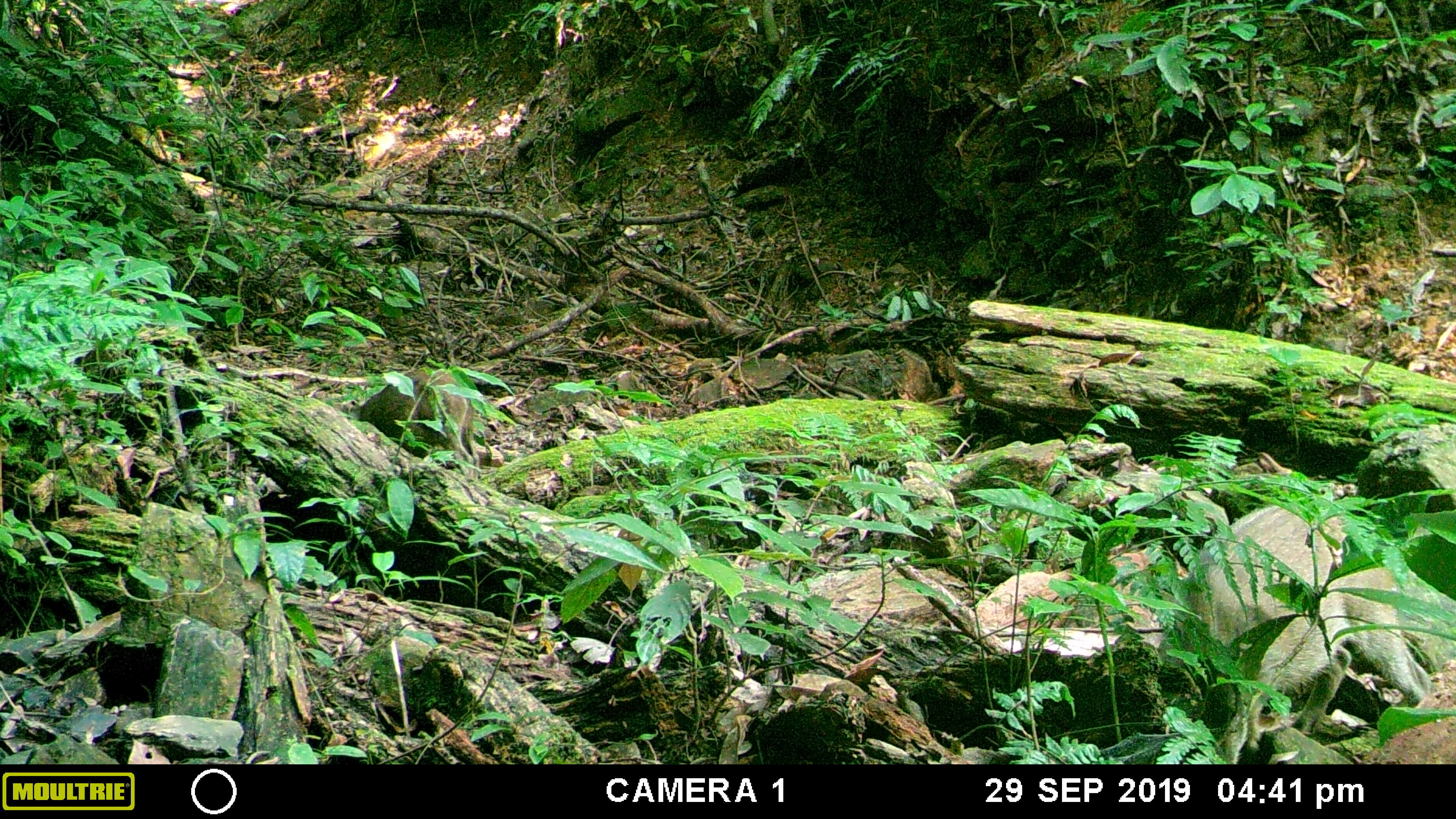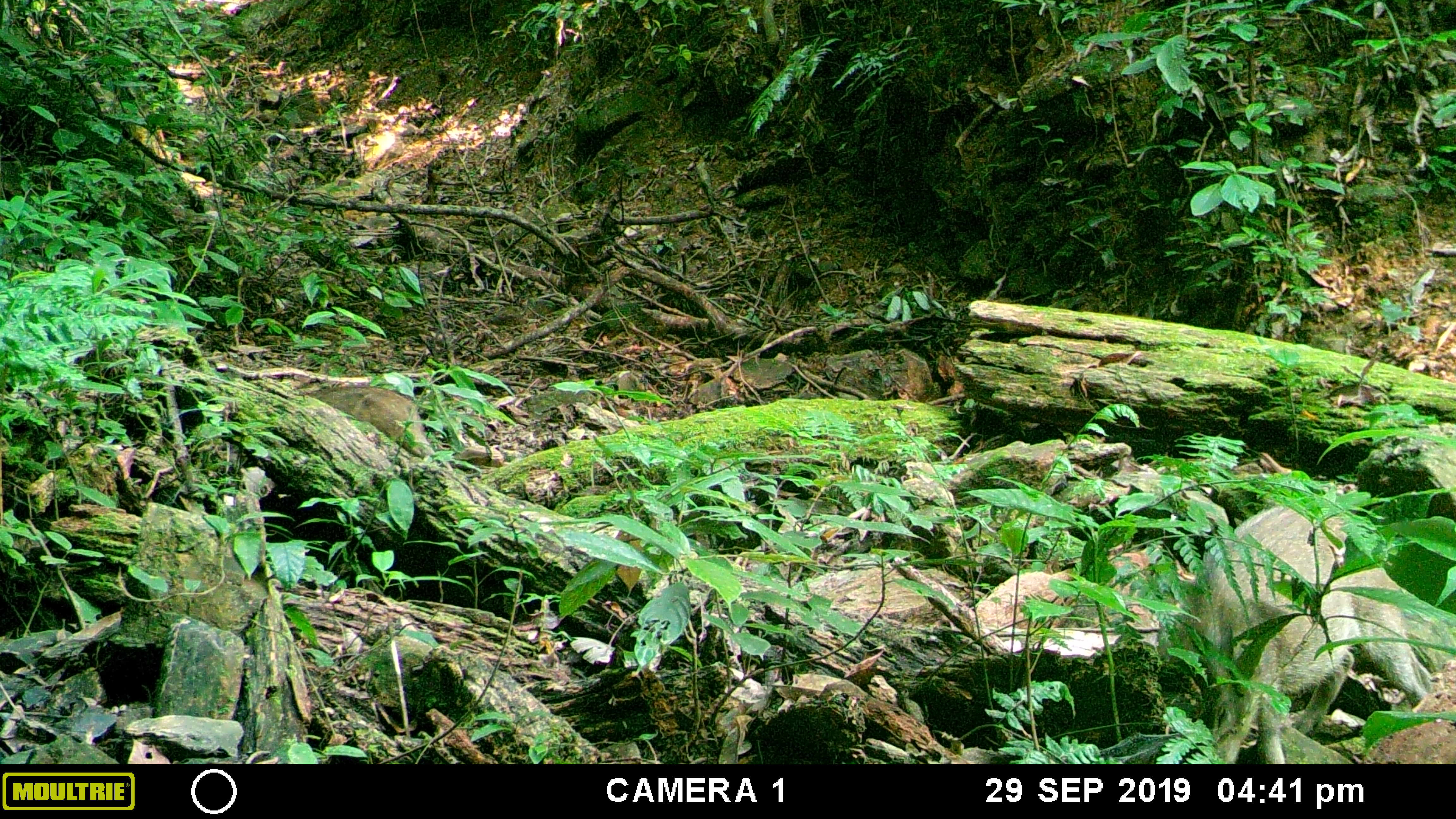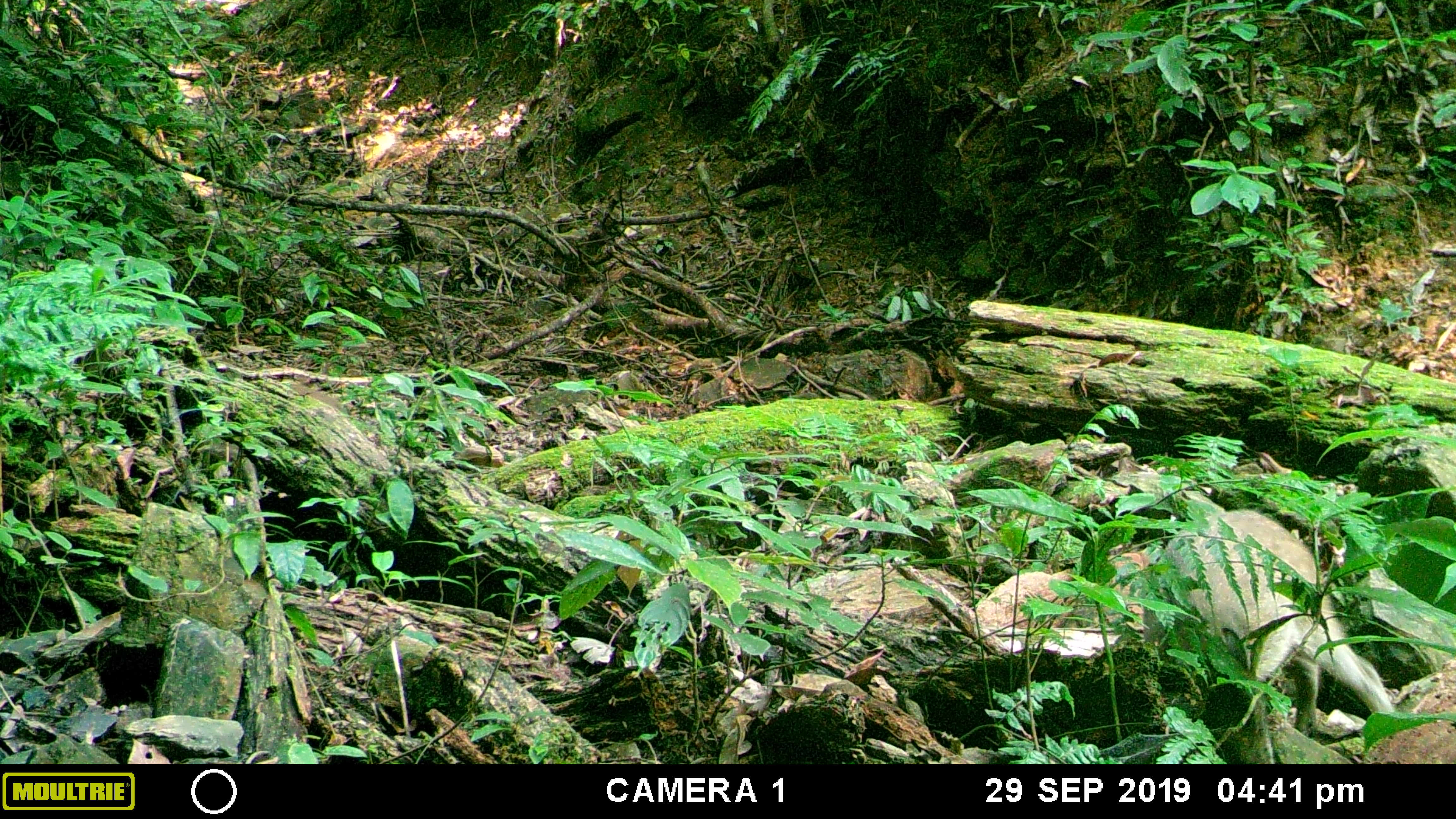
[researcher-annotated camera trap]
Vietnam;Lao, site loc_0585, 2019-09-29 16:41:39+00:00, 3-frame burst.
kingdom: Animalia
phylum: Chordata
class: Mammalia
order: Artiodactyla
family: Suidae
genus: Sus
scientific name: Sus scrofa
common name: eurasian wild pig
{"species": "eurasian wild pig (Sus scrofa)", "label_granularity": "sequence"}